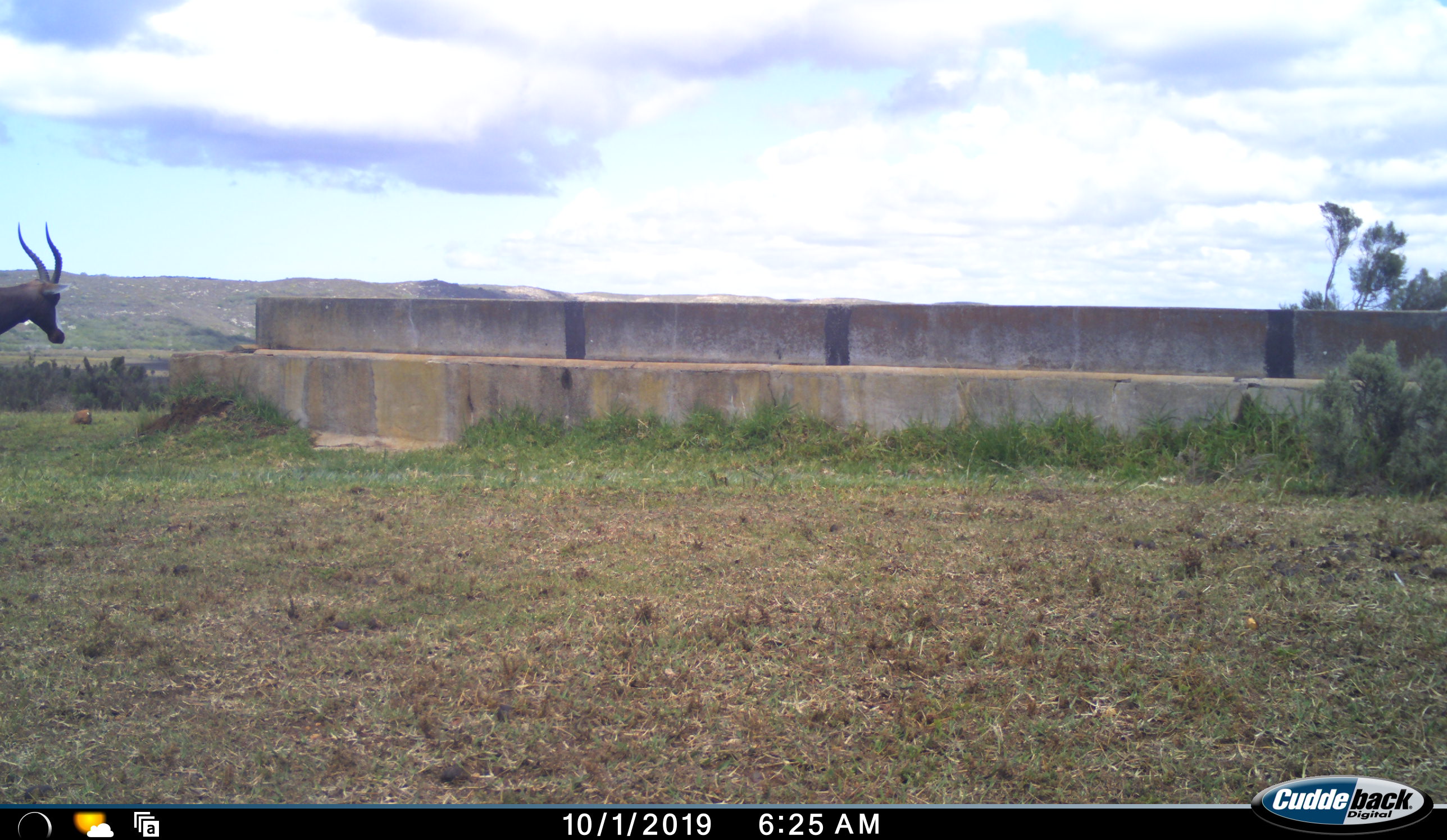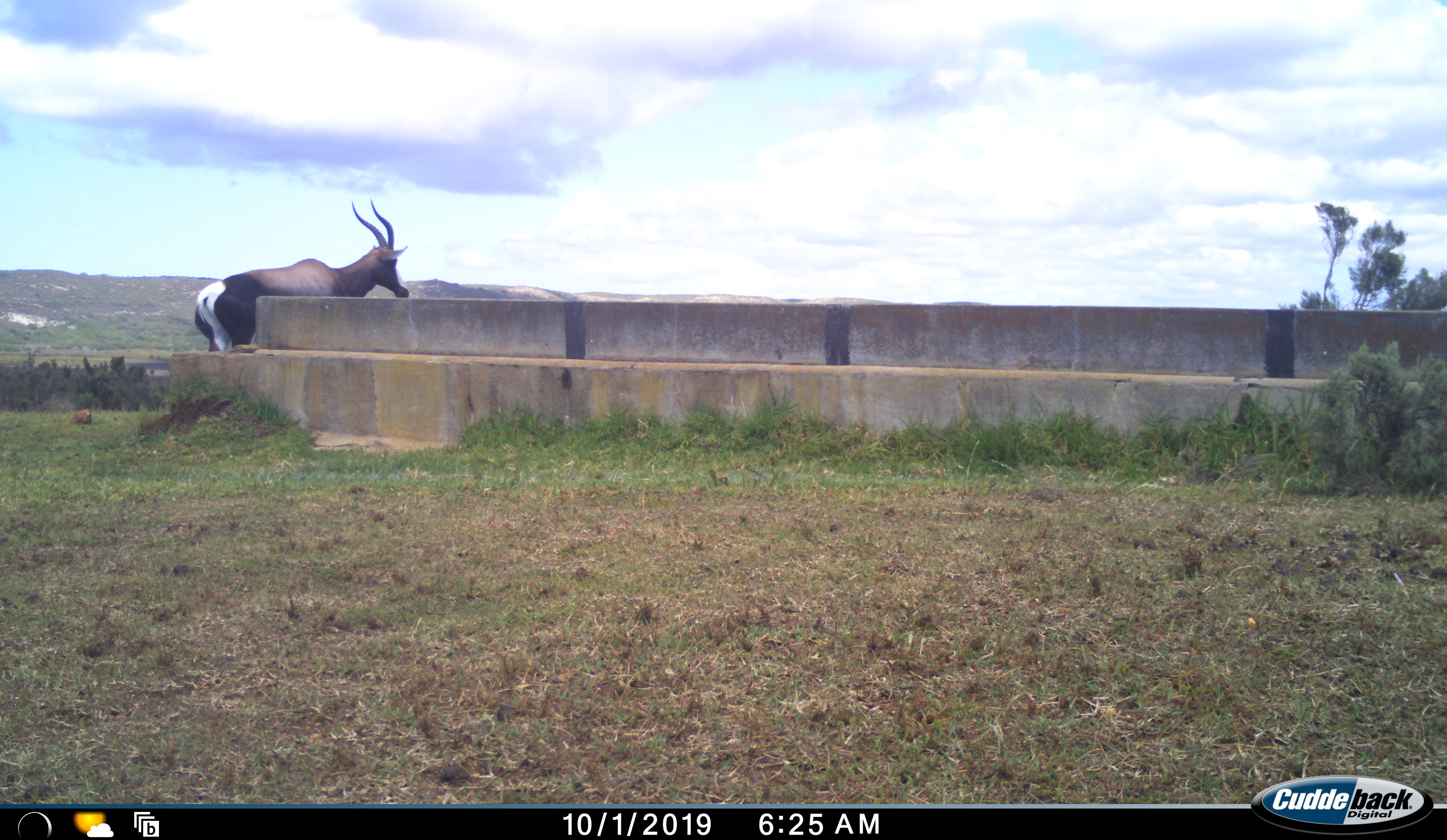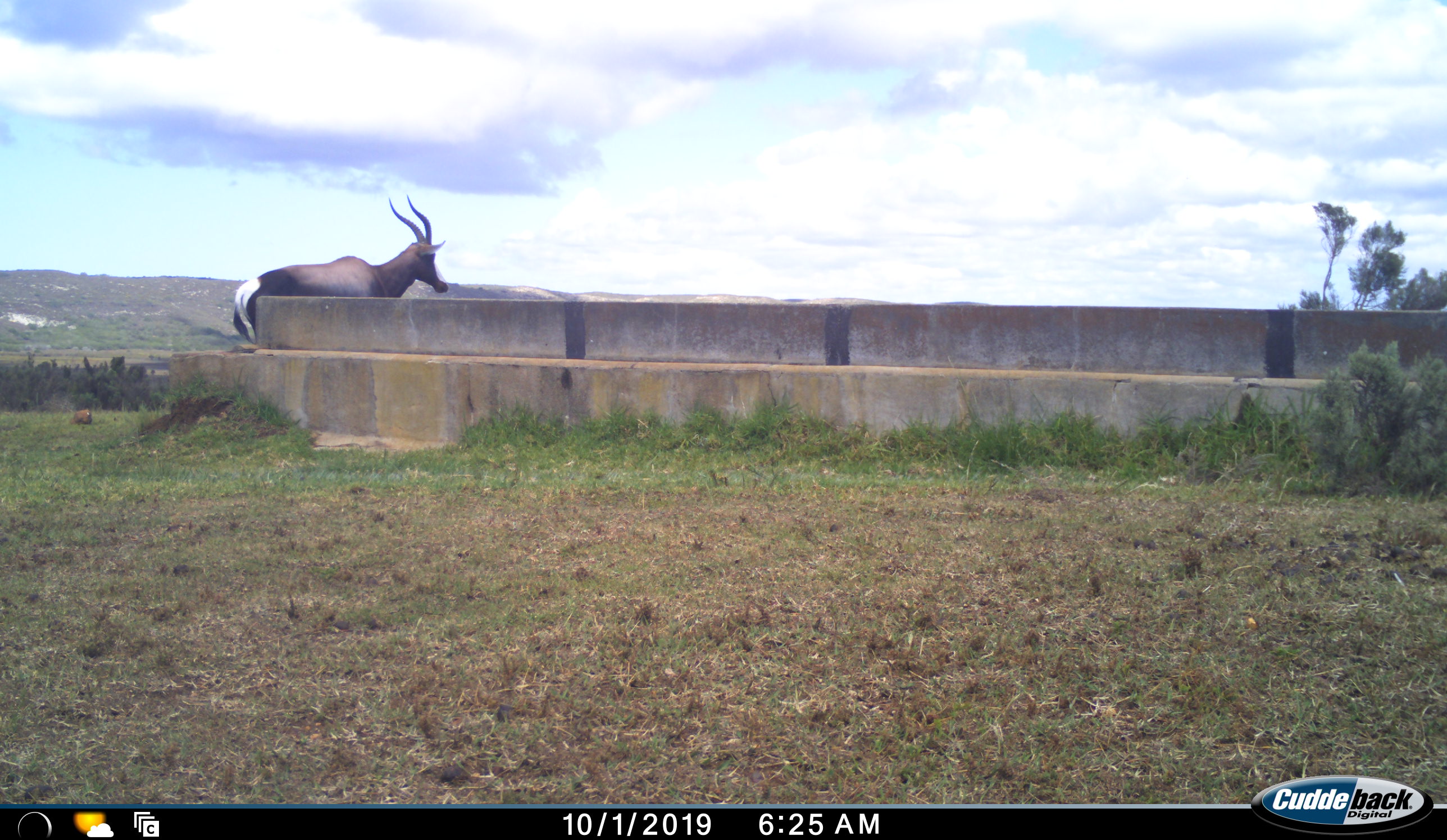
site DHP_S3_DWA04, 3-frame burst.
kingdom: Animalia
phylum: Chordata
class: Mammalia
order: Artiodactyla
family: Bovidae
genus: Damaliscus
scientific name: Damaliscus pygargus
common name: bontebok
Bontebok (Damaliscus pygargus), count 1. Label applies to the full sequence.